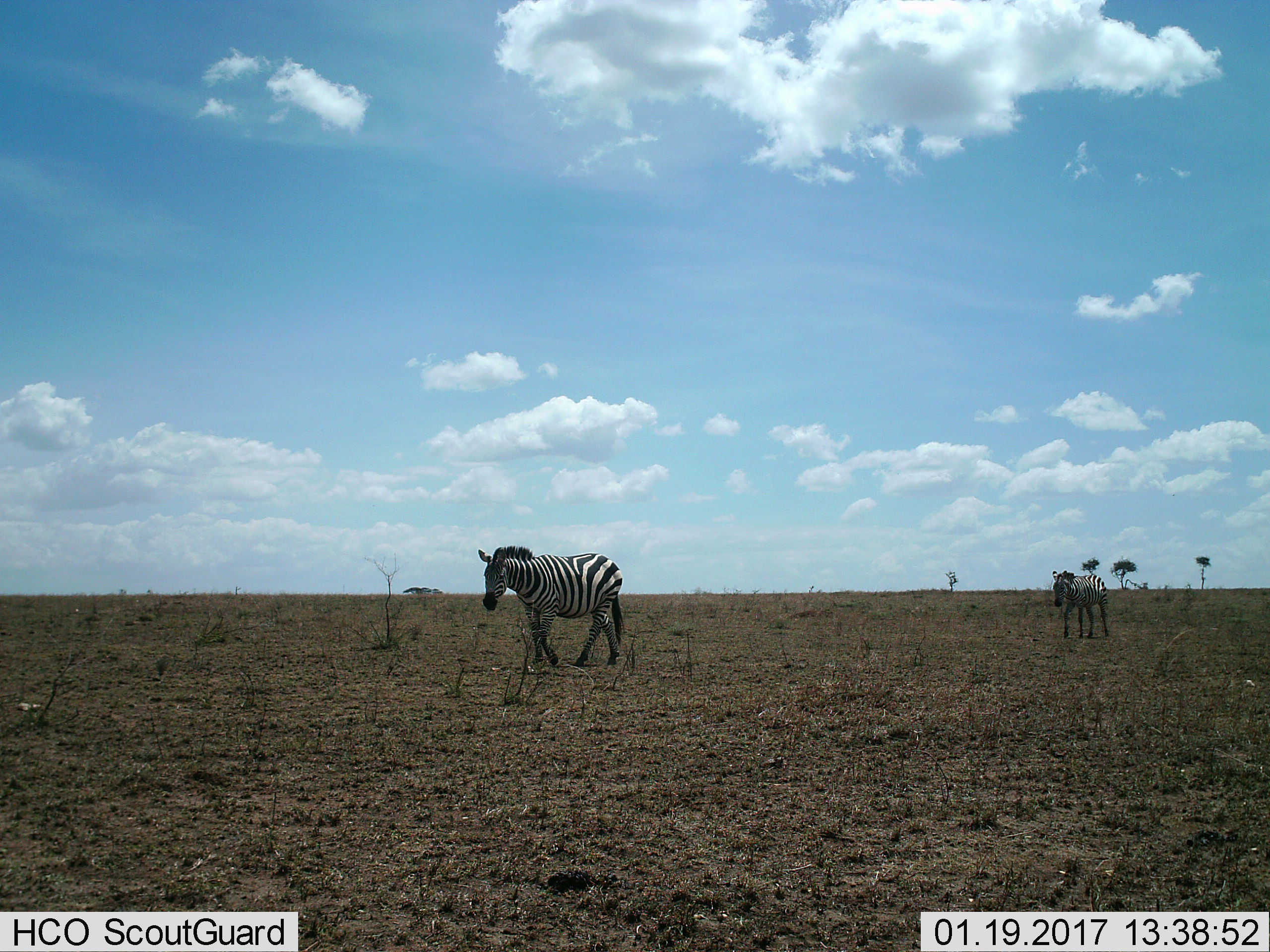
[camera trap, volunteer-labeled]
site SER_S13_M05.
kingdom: Animalia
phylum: Chordata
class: Mammalia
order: Perissodactyla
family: Equidae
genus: Equus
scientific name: Equus quagga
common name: plains zebra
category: zebraplains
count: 2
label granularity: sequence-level